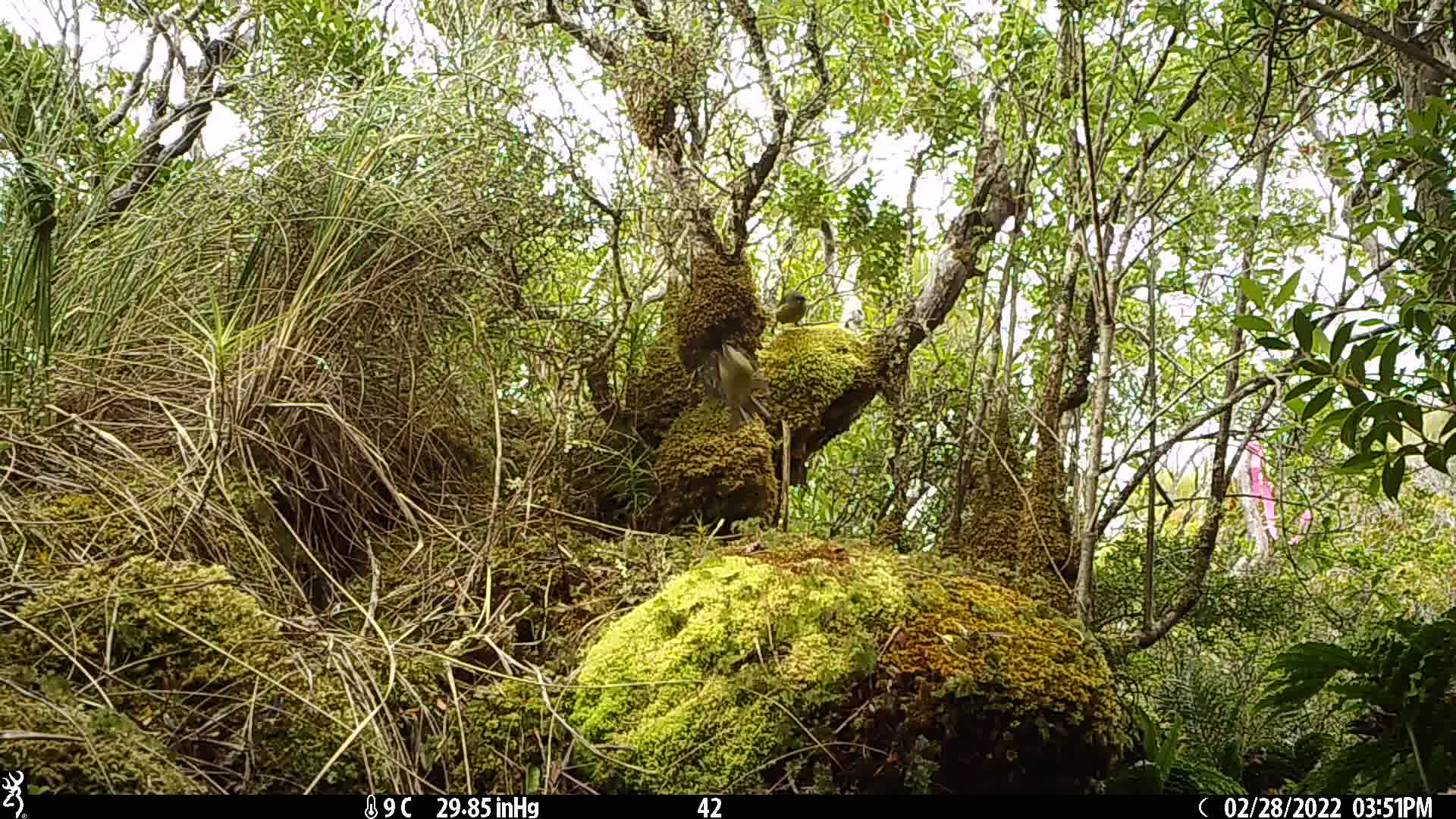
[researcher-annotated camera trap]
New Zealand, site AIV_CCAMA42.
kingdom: Animalia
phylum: Chordata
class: Aves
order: Passeriformes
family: Meliphagidae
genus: Anthornis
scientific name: Anthornis melanura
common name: new zealand bellbird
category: bellbird